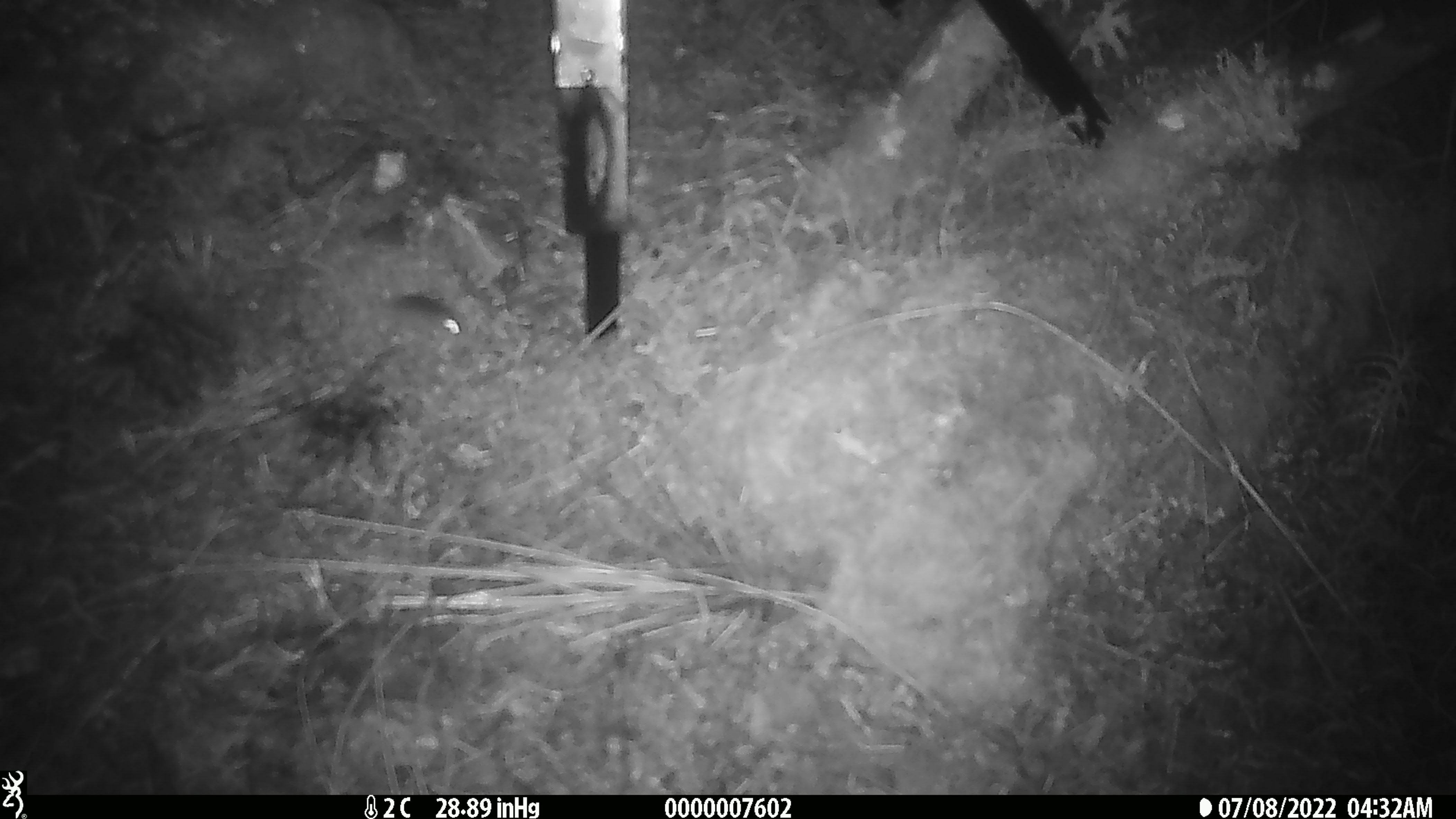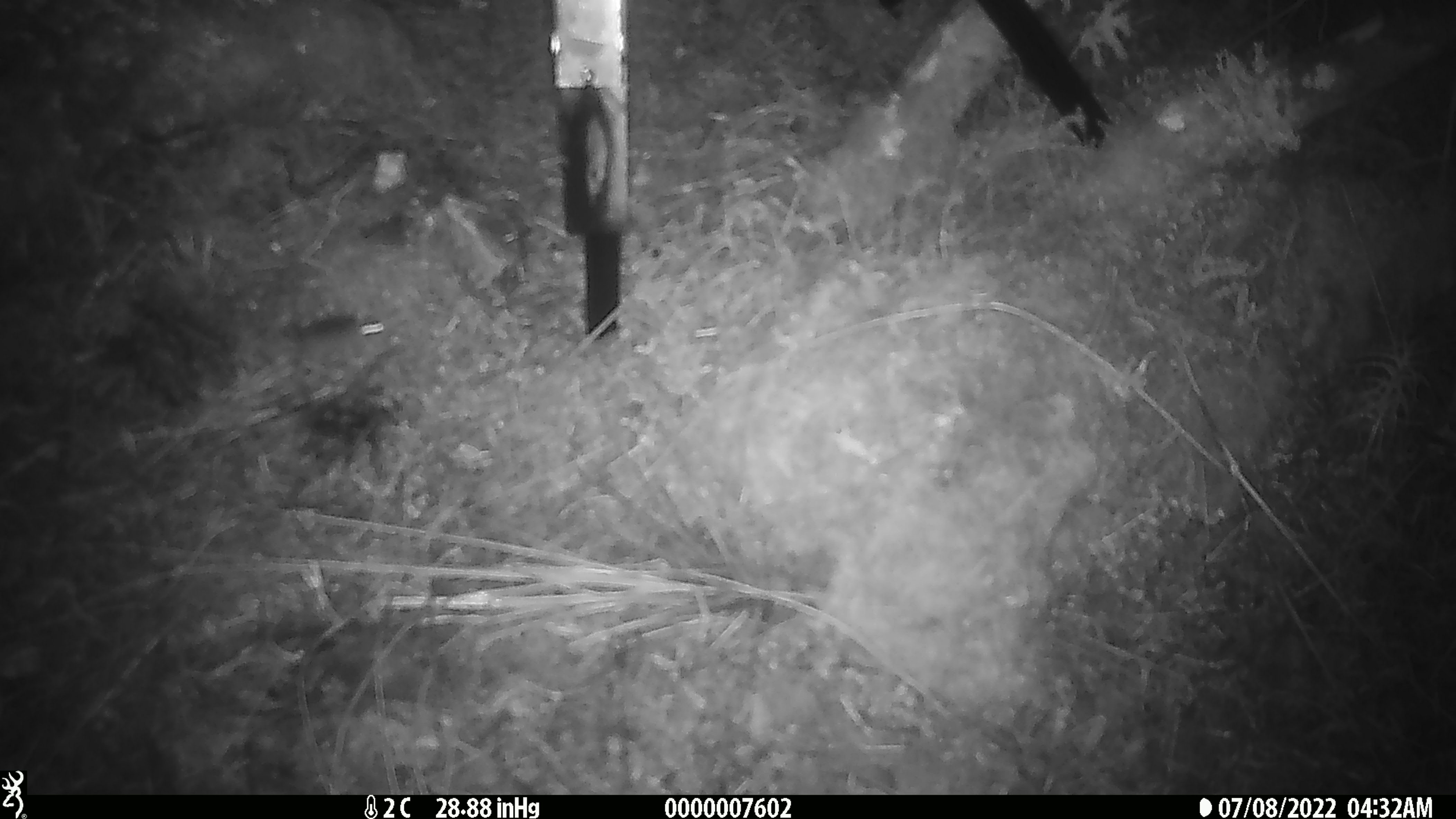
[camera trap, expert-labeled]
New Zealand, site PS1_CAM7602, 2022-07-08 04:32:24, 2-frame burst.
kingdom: Animalia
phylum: Chordata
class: Mammalia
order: Rodentia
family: Muridae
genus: Mus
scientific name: Mus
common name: mouse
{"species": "mouse (Mus)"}